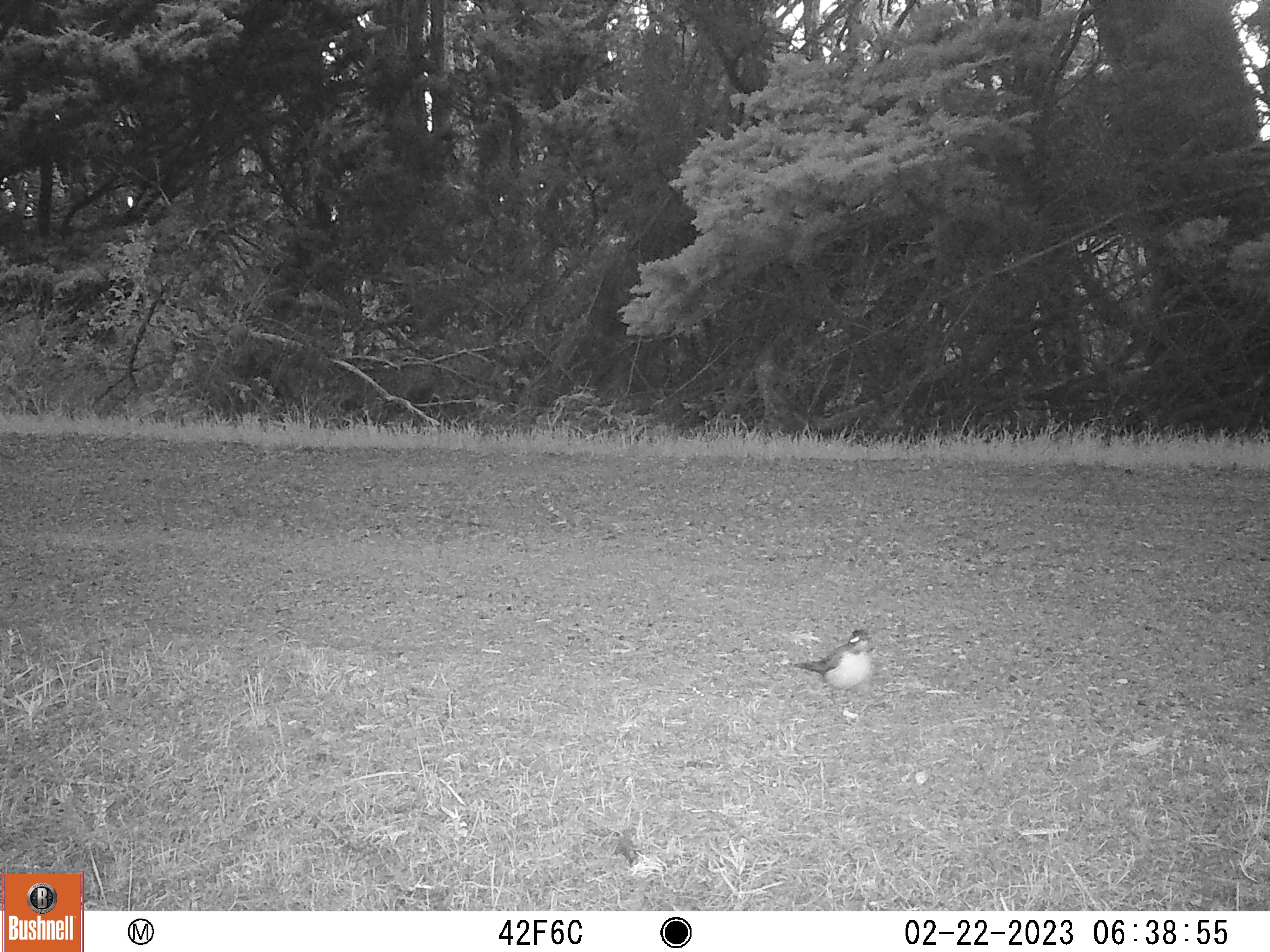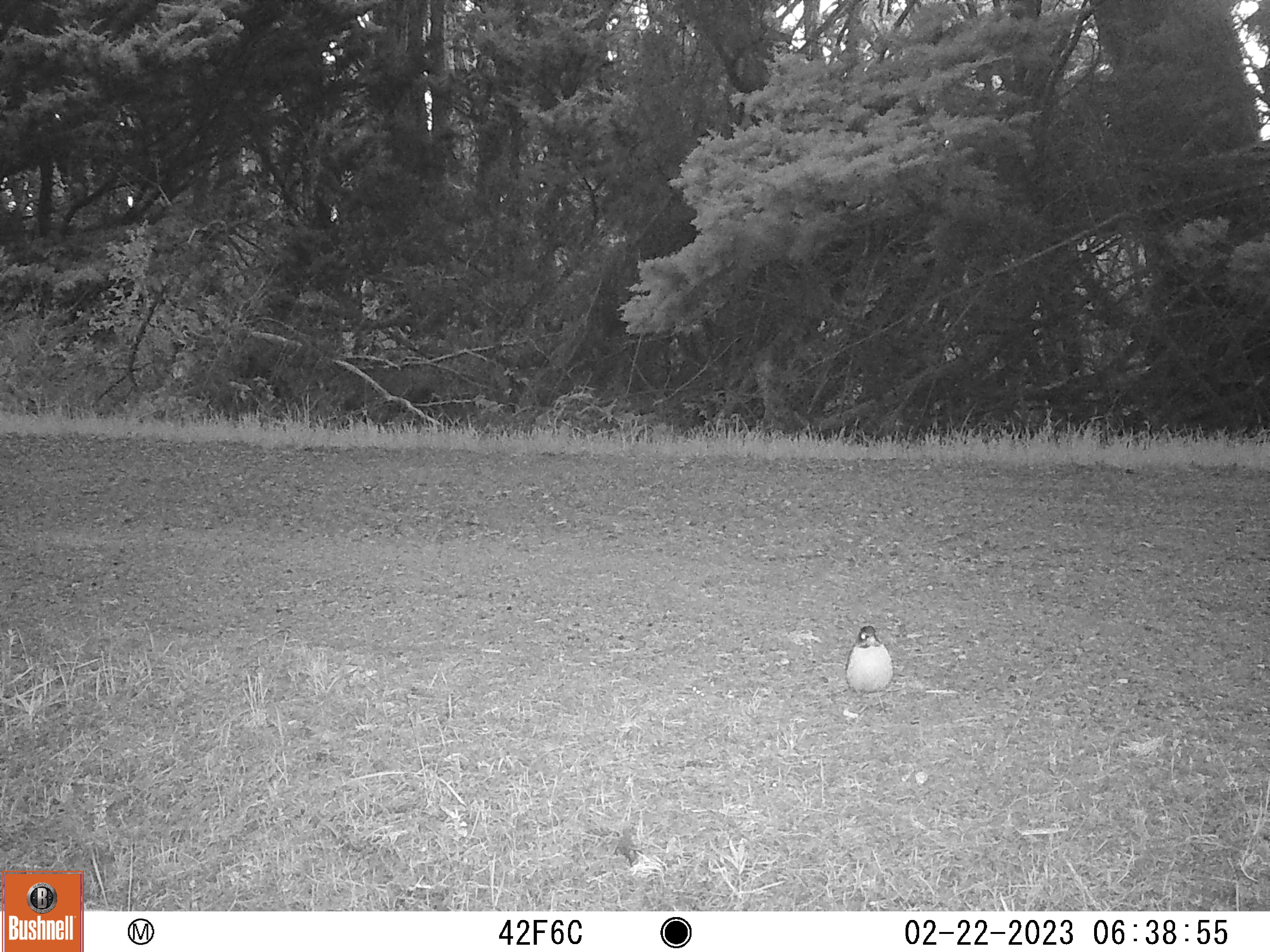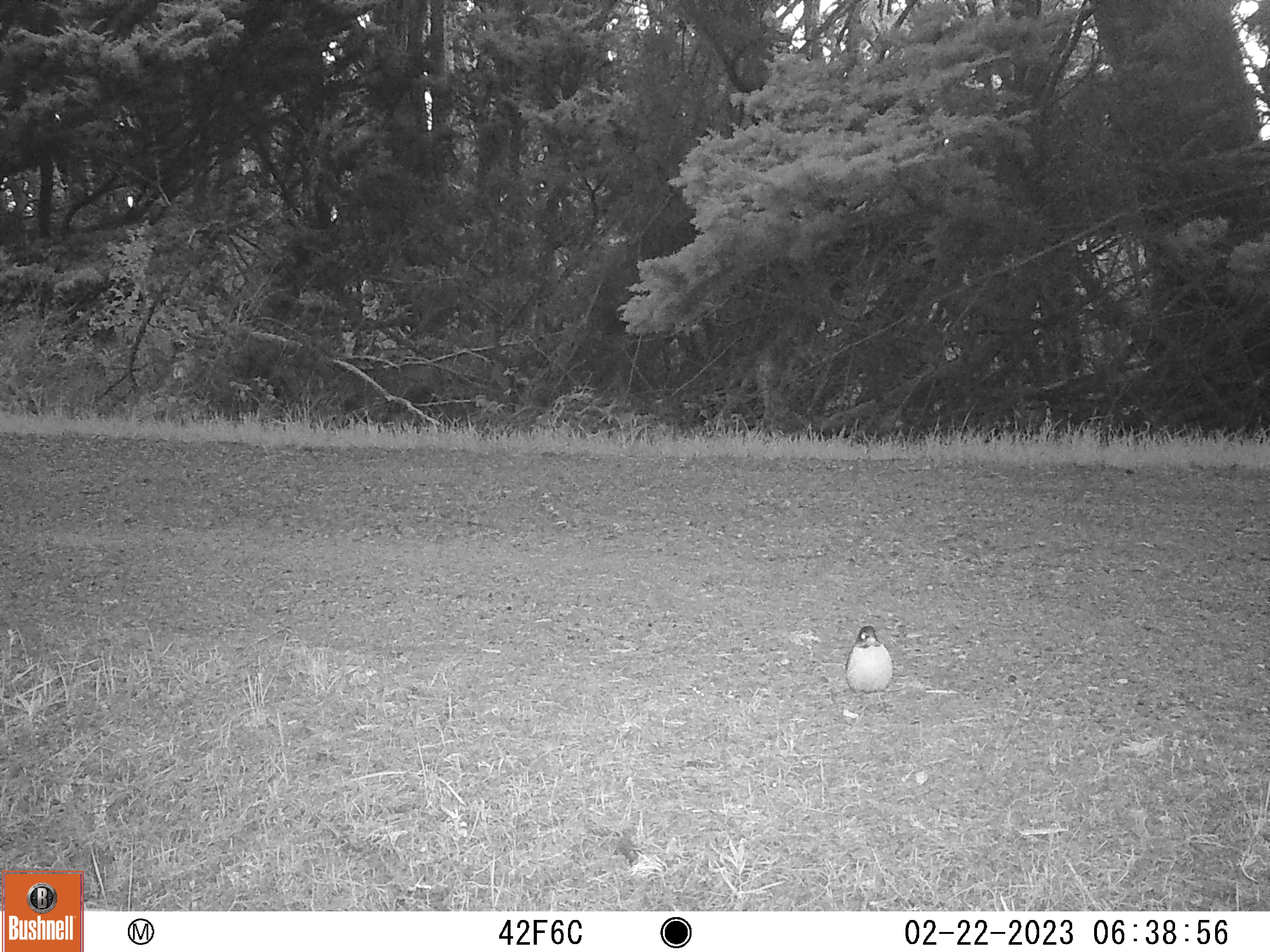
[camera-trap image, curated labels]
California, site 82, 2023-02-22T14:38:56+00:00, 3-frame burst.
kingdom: Animalia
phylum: Chordata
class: Aves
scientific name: Aves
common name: bird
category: unknown bird